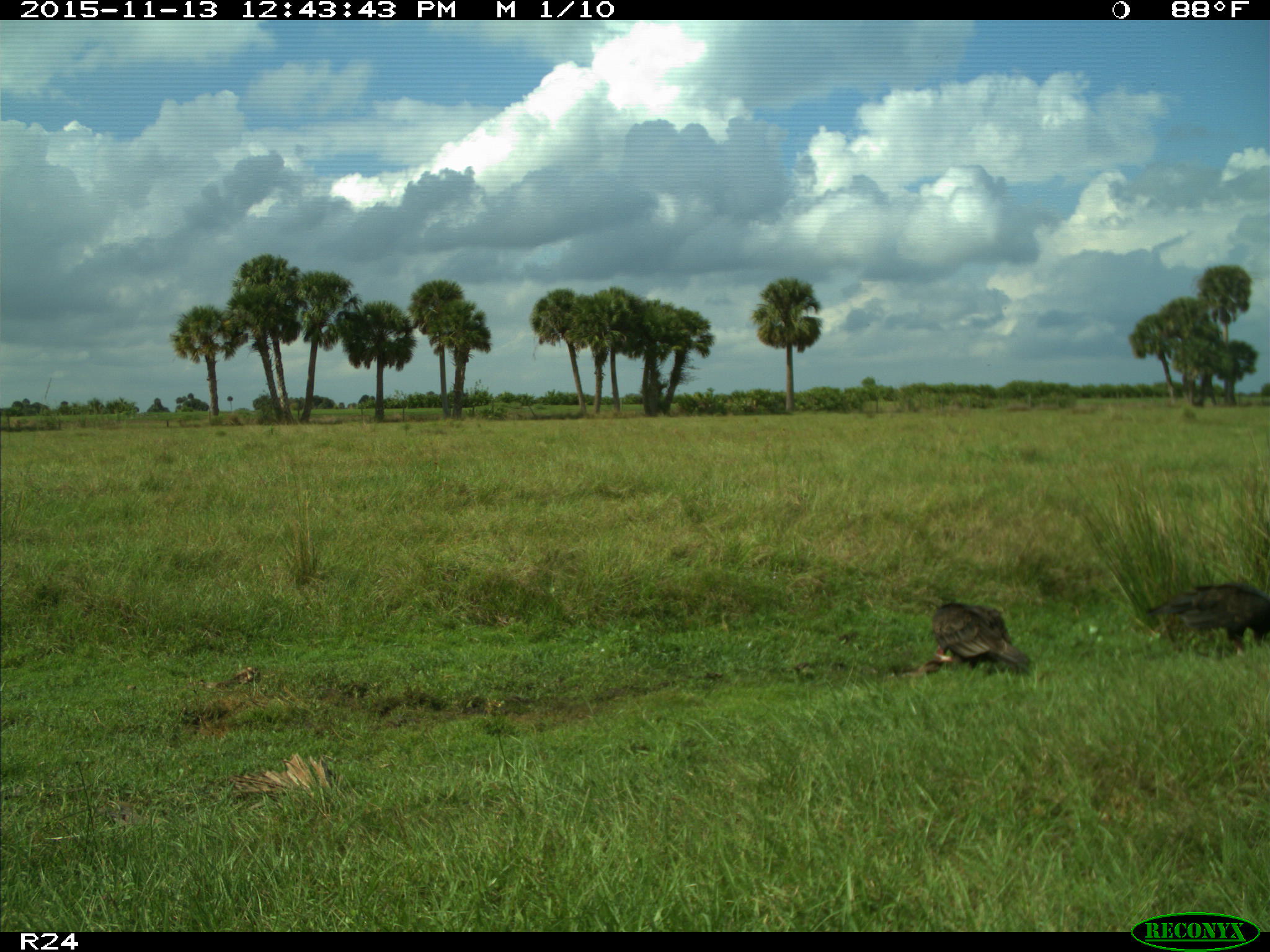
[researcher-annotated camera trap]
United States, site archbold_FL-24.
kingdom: Animalia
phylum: Chordata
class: Aves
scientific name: Aves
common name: birds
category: unidentified bird